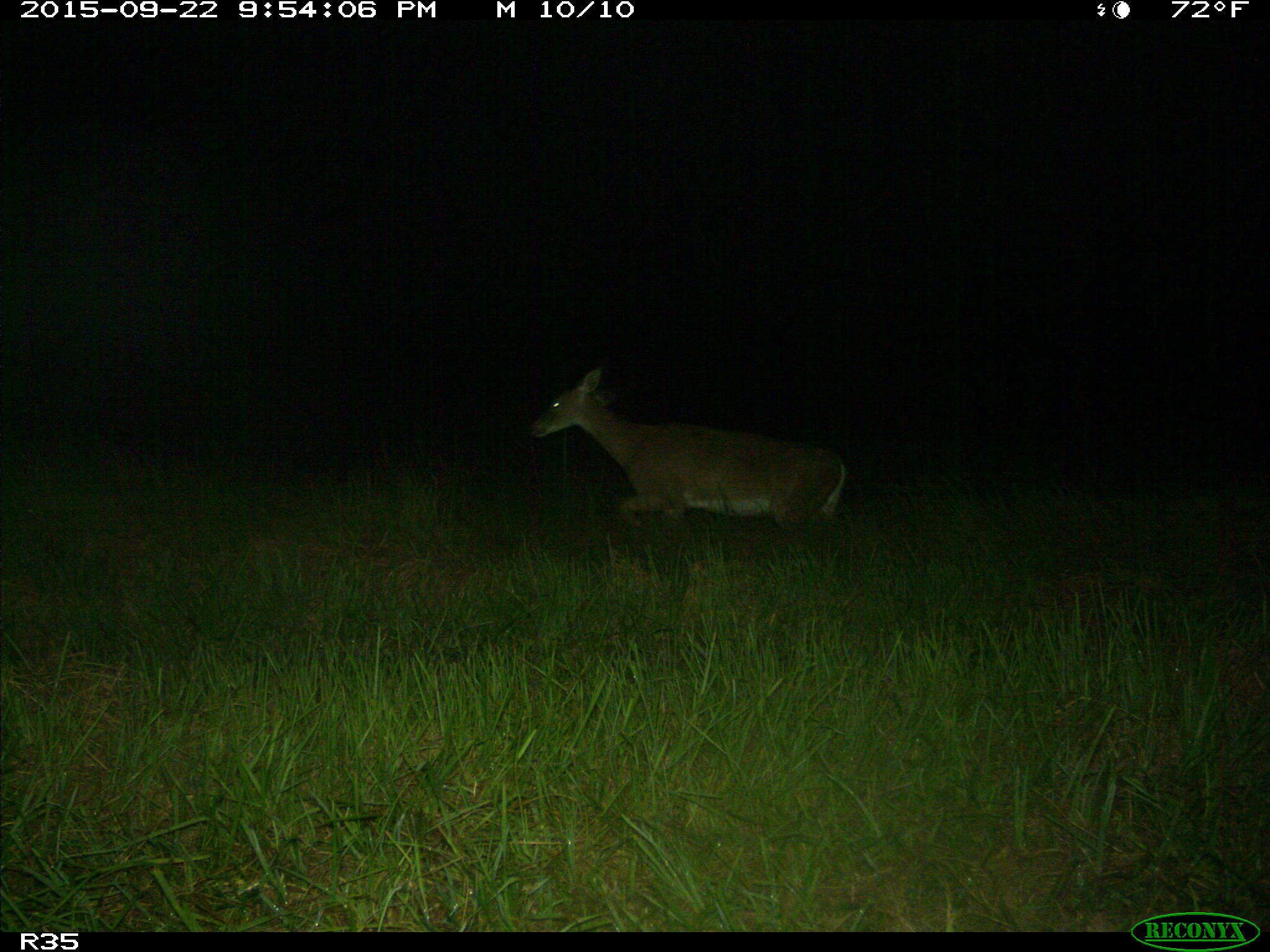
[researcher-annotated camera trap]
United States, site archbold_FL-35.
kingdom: Animalia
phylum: Chordata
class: Mammalia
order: Artiodactyla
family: Cervidae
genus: Odocoileus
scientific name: Odocoileus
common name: deer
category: unidentified deer